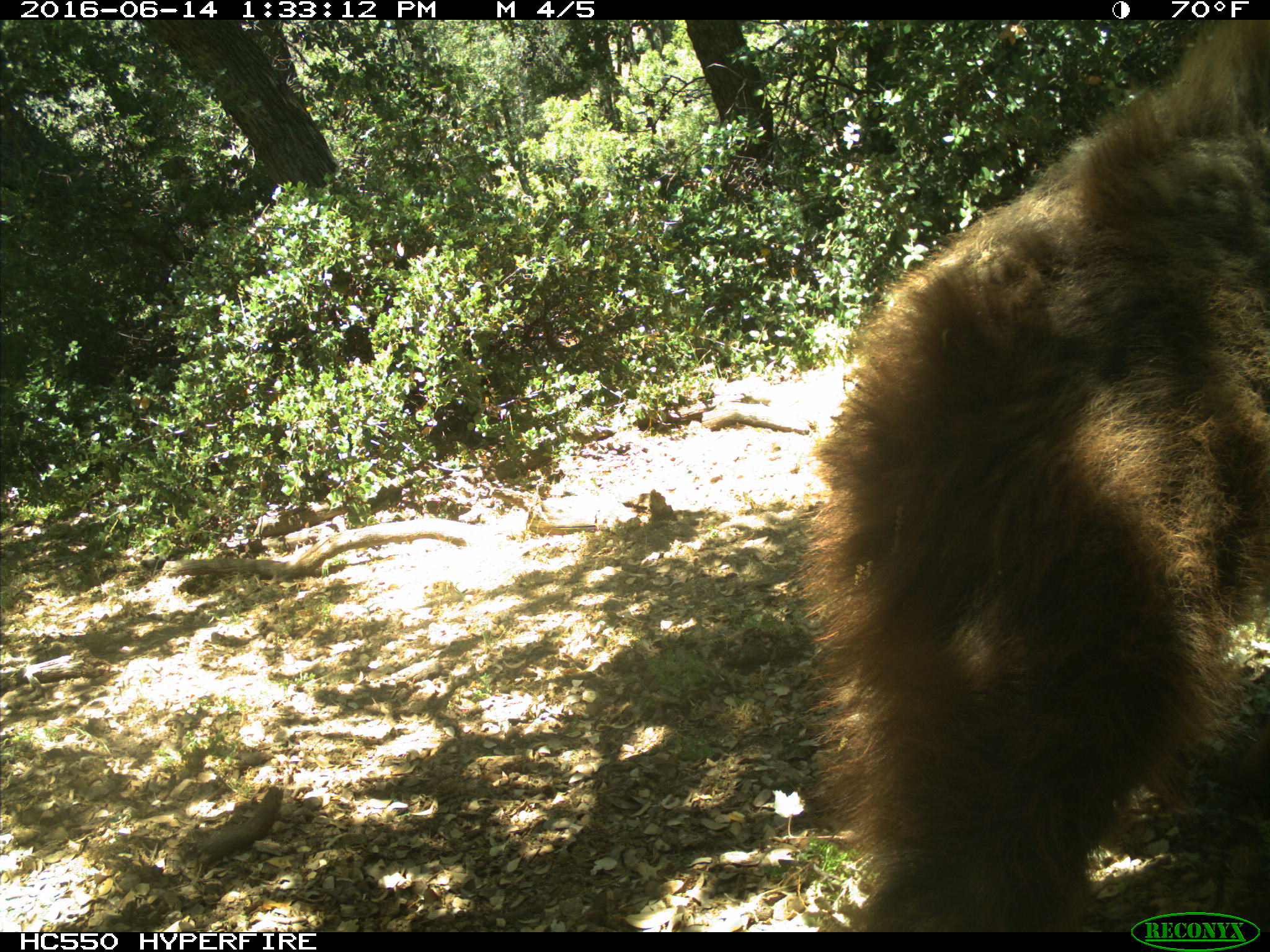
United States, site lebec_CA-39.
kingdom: Animalia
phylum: Chordata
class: Mammalia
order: Carnivora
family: Ursidae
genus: Ursus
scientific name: Ursus americanus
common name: american black bear